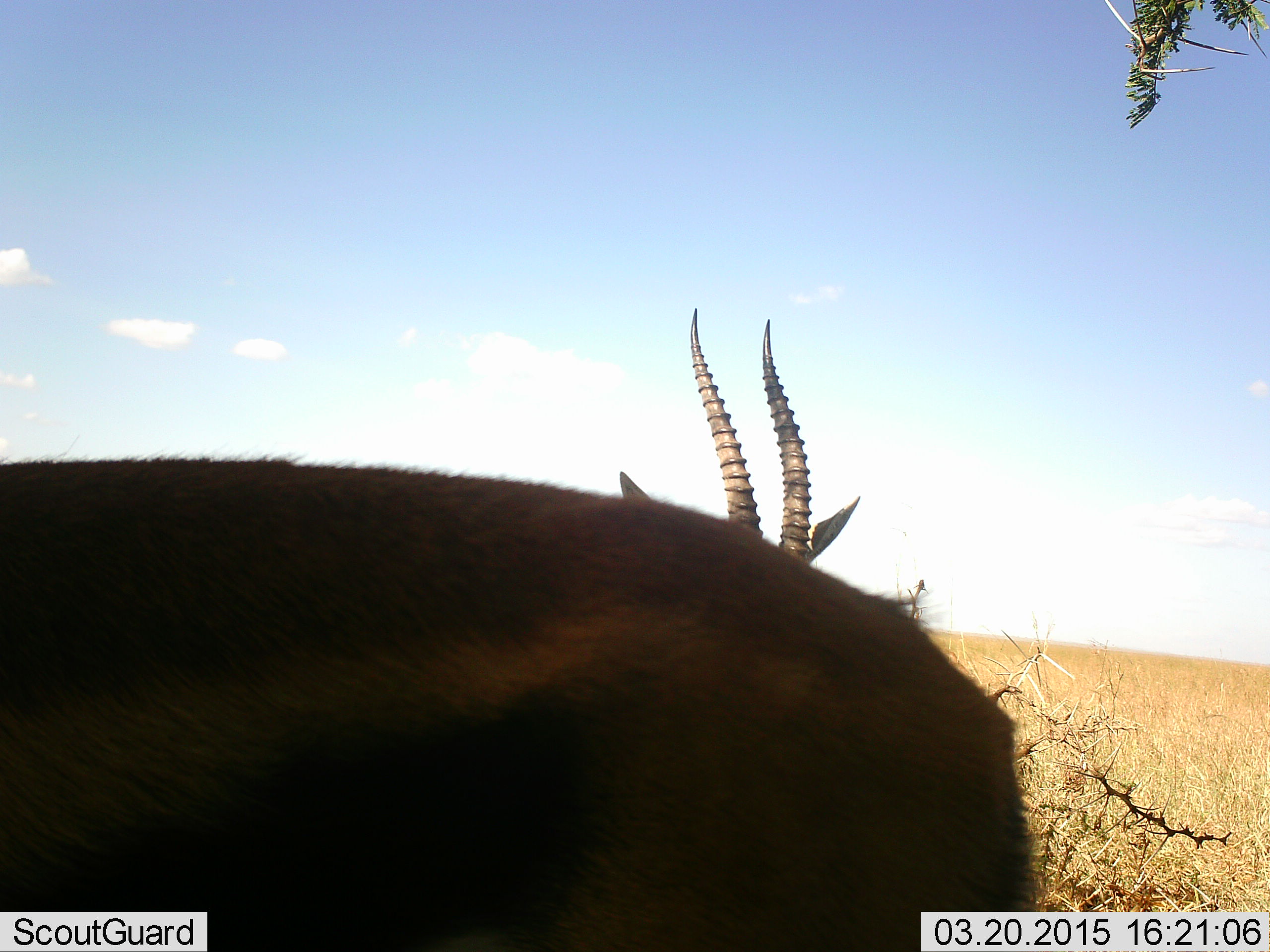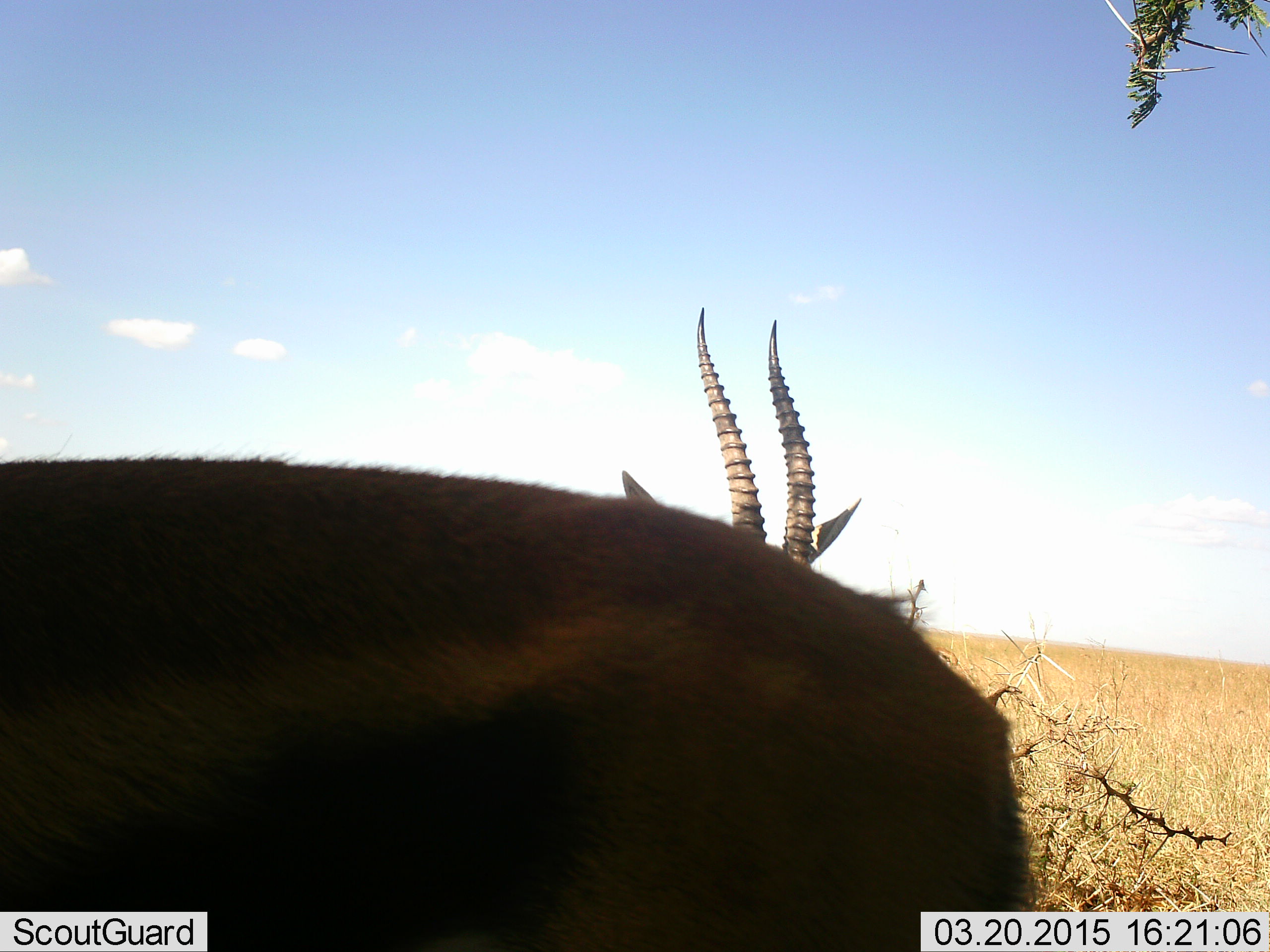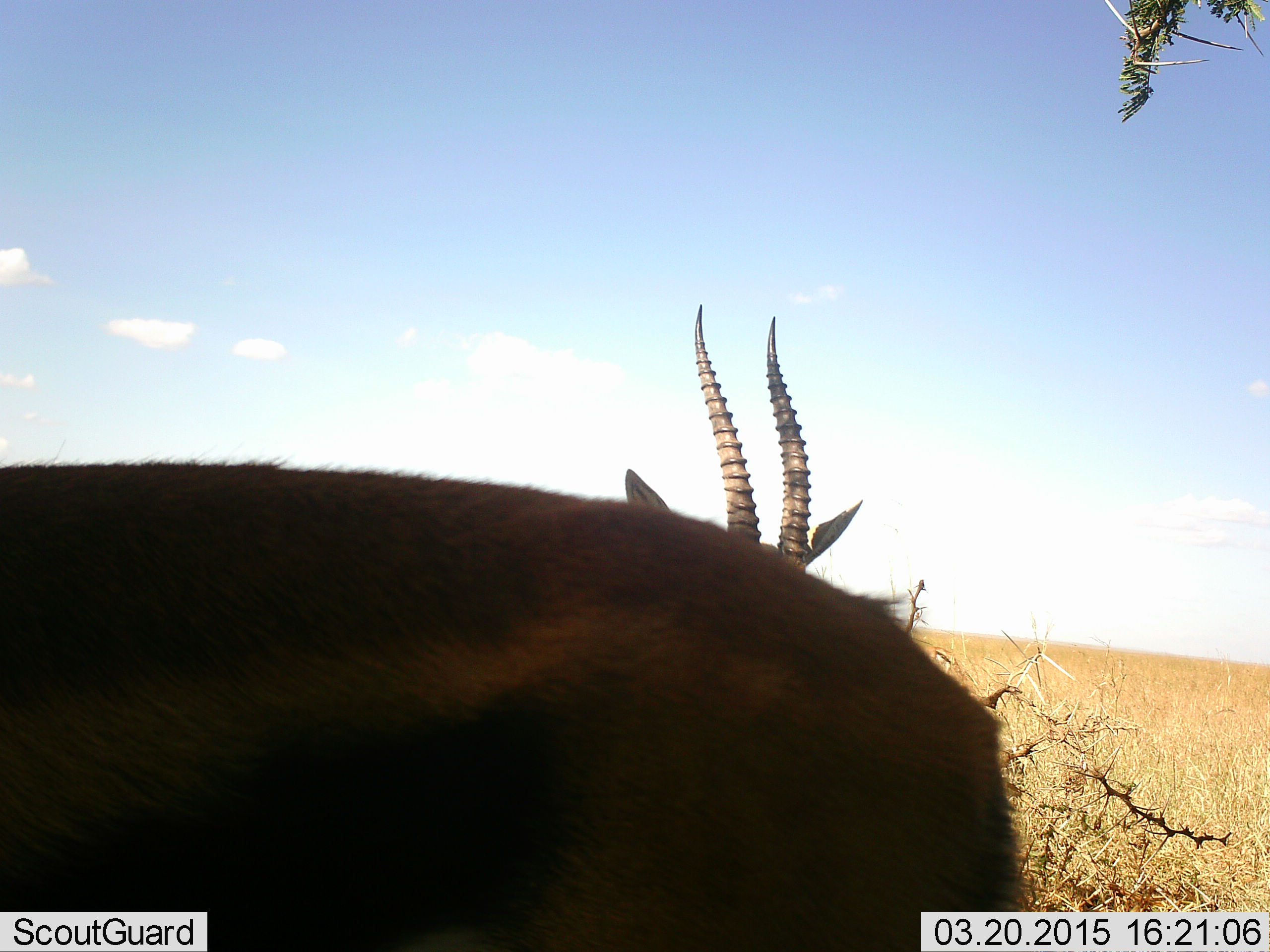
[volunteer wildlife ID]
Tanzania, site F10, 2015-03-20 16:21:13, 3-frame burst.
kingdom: Animalia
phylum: Chordata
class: Mammalia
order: Artiodactyla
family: Bovidae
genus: Eudorcas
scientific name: Eudorcas thomsonii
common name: thomson's gazelle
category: gazellethomsons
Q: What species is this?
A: Gazellethomsons (thomson's gazelle) (Eudorcas thomsonii).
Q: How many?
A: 2.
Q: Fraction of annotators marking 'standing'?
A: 100%.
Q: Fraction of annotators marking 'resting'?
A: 0%.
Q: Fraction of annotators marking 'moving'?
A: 0%.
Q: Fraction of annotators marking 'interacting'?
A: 0%.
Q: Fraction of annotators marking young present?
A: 0%.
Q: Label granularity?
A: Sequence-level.